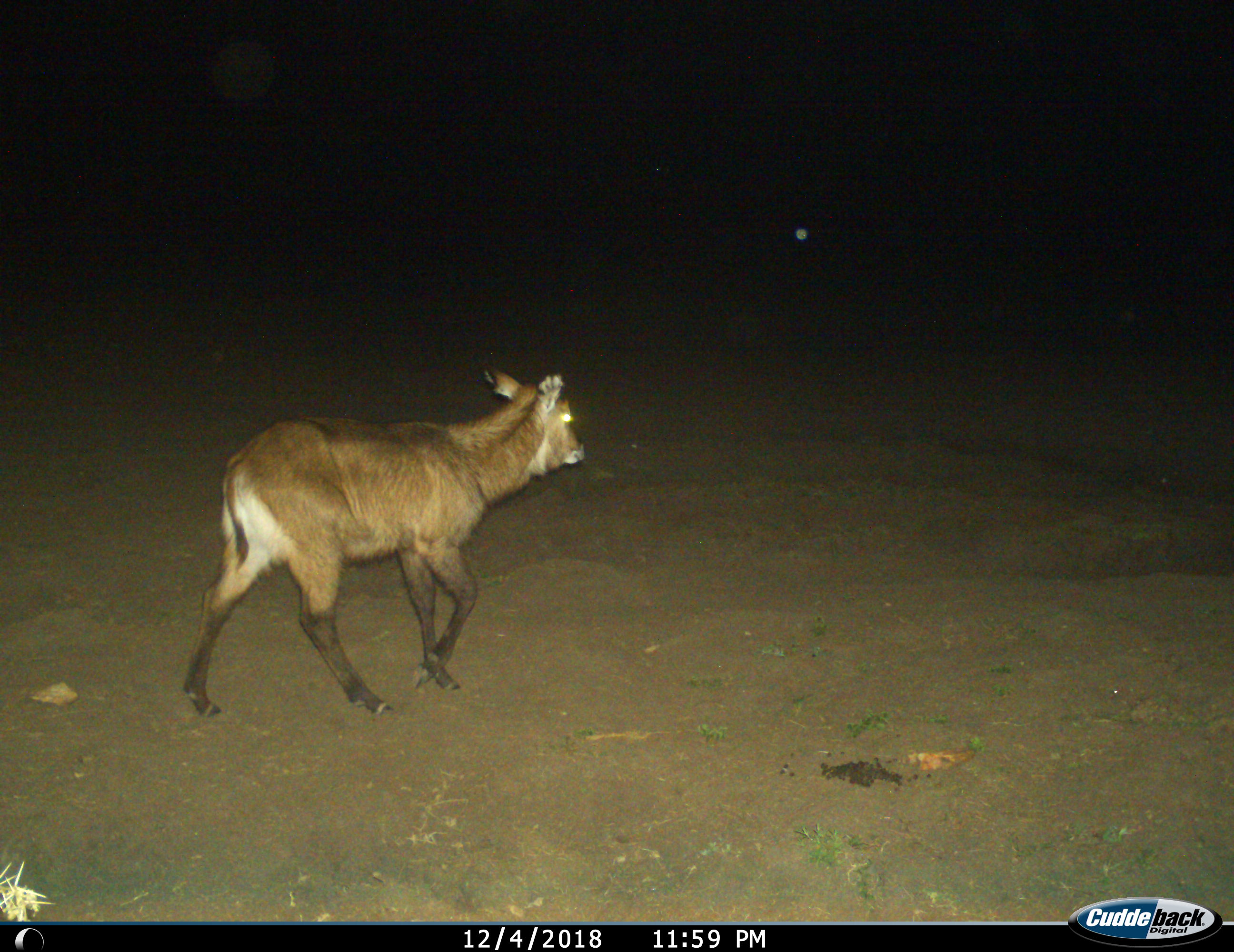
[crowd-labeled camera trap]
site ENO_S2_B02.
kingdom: Animalia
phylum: Chordata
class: Mammalia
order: Artiodactyla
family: Bovidae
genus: Kobus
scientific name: Kobus ellipsiprymnus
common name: waterbuck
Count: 1.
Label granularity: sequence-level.